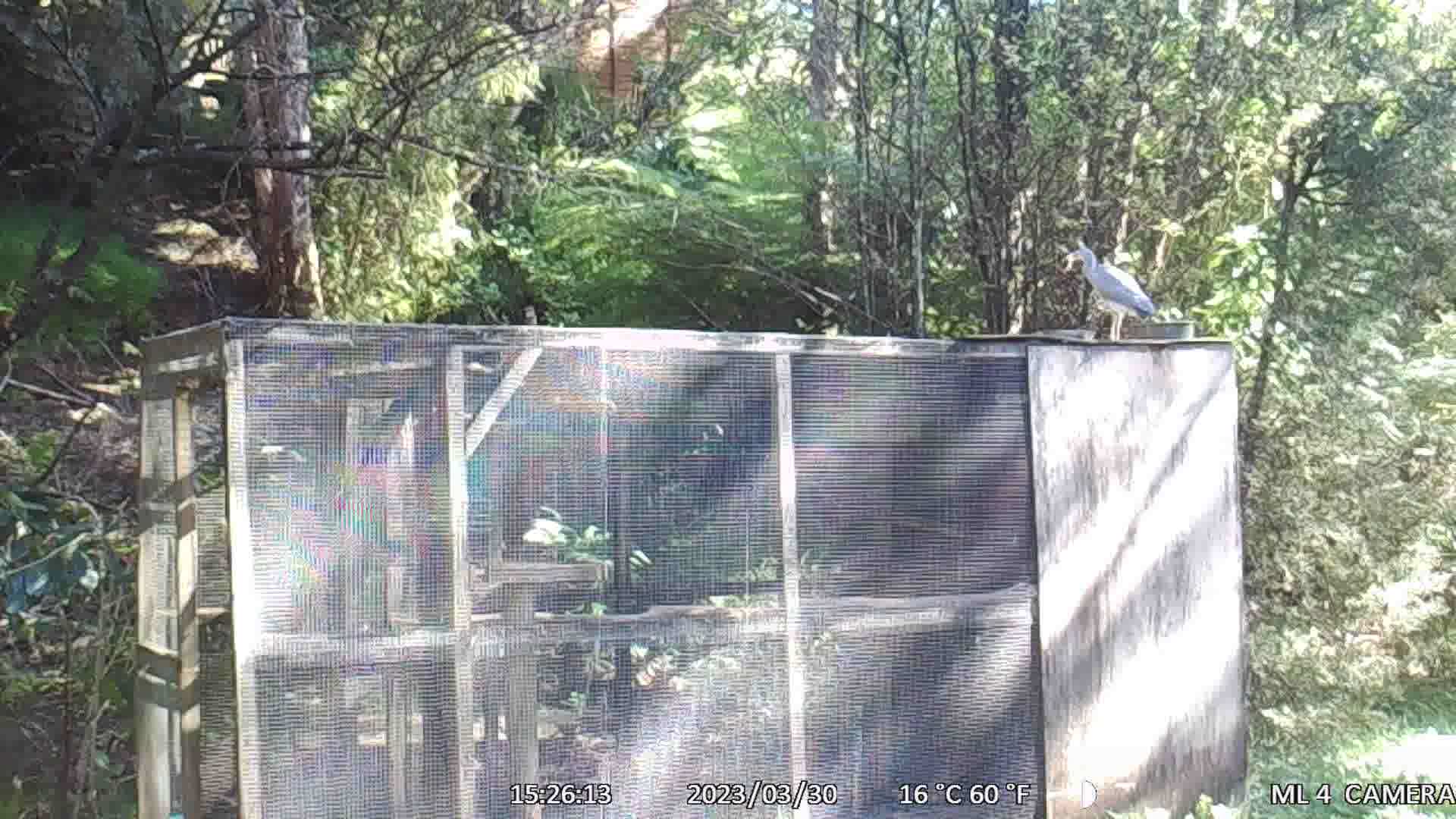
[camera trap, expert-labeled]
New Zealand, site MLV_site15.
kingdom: Animalia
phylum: Chordata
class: Aves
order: Pelecaniformes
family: Ardeidae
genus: Egretta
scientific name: Egretta novaehollandiae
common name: white-faced heron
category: white faced heron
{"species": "white faced heron (white-faced heron) (Egretta novaehollandiae)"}